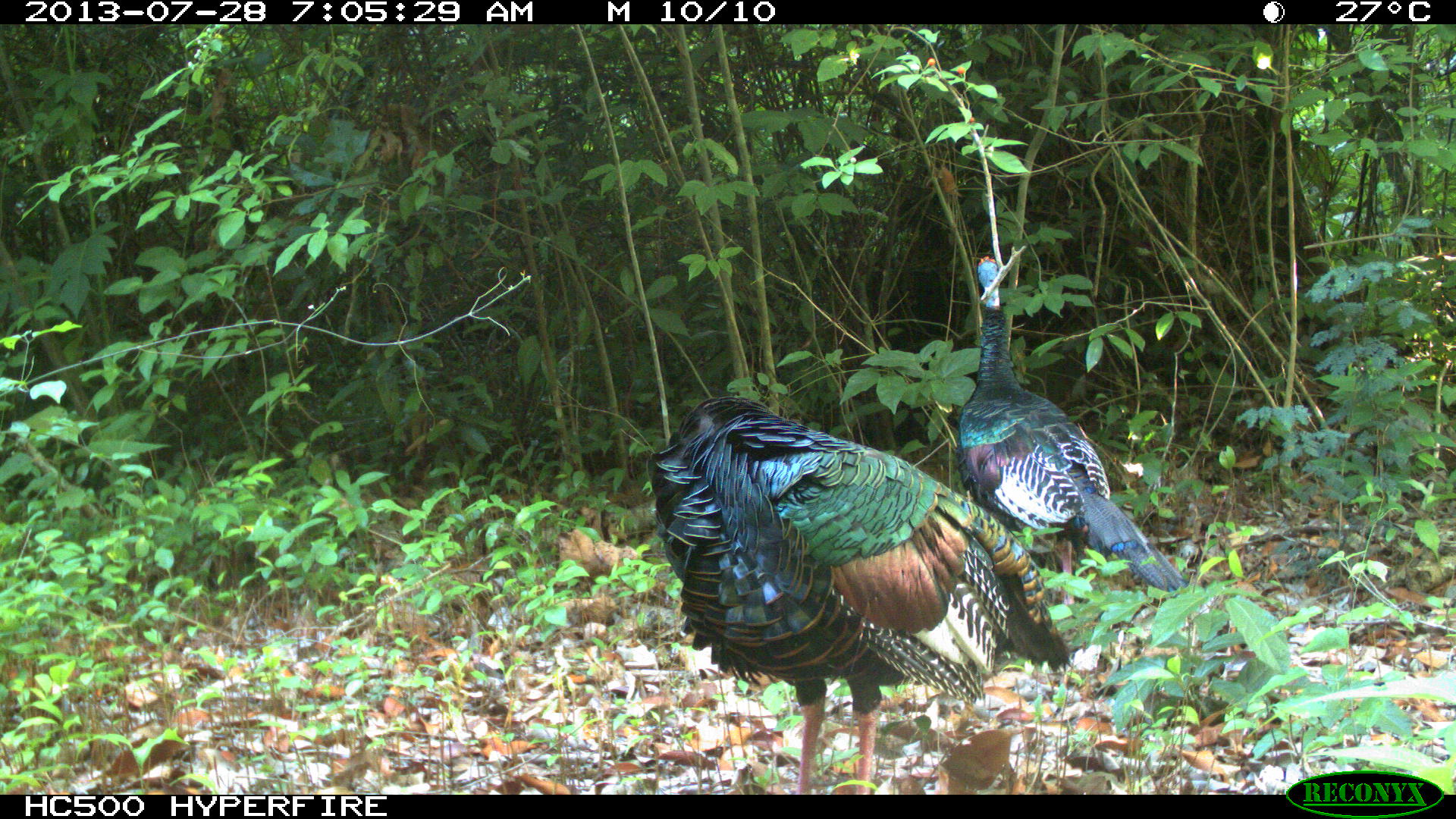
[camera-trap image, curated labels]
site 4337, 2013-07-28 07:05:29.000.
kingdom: Animalia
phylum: Chordata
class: Aves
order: Galliformes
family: Phasianidae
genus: Meleagris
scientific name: Meleagris ocellata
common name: ocellated turkey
Meleagris ocellata (ocellated turkey), count 2.